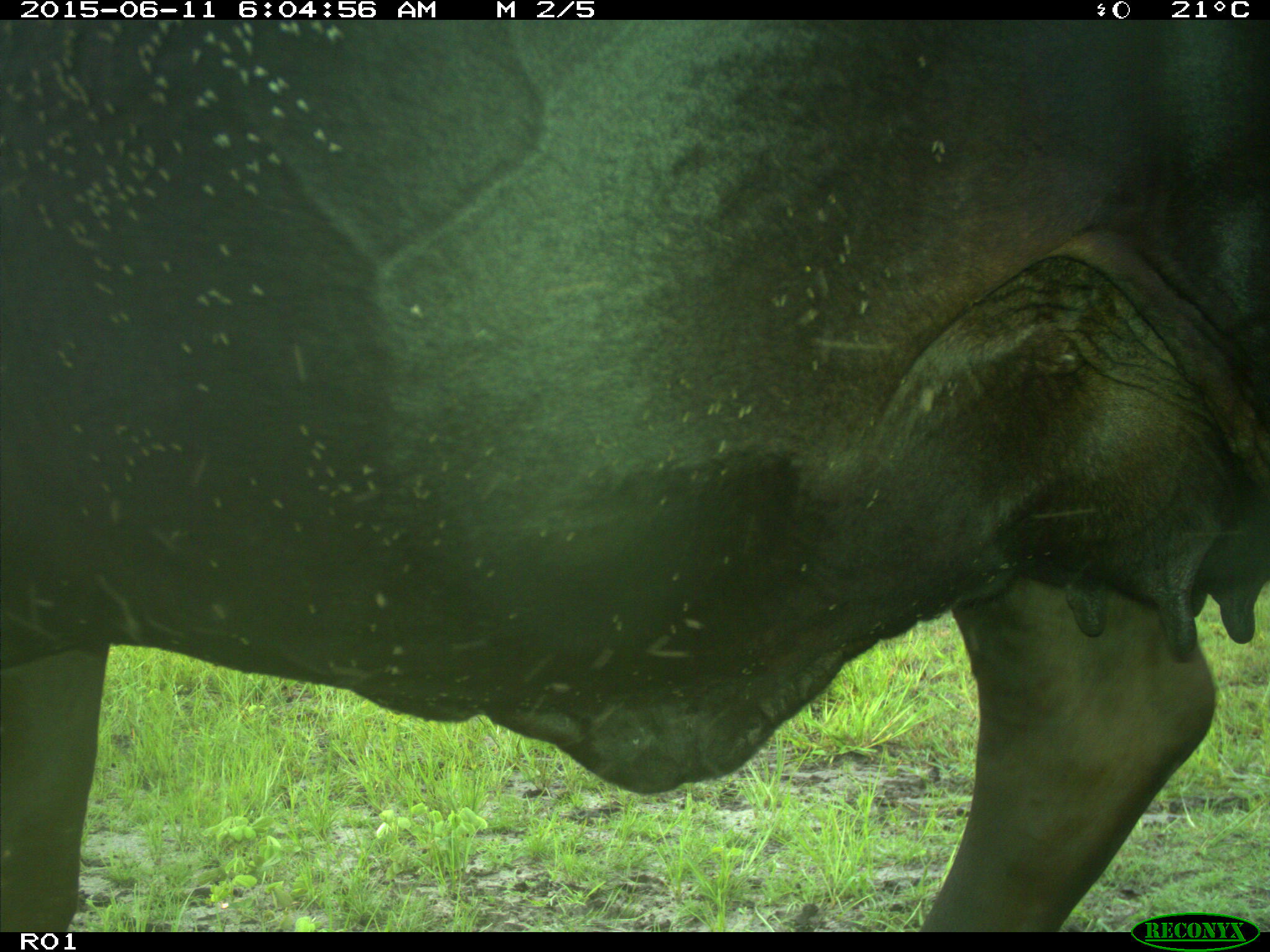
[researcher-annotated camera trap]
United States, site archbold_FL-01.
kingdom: Animalia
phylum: Chordata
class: Mammalia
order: Artiodactyla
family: Bovidae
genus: Bos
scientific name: Bos taurus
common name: domestic cow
Bos taurus (domestic cow).